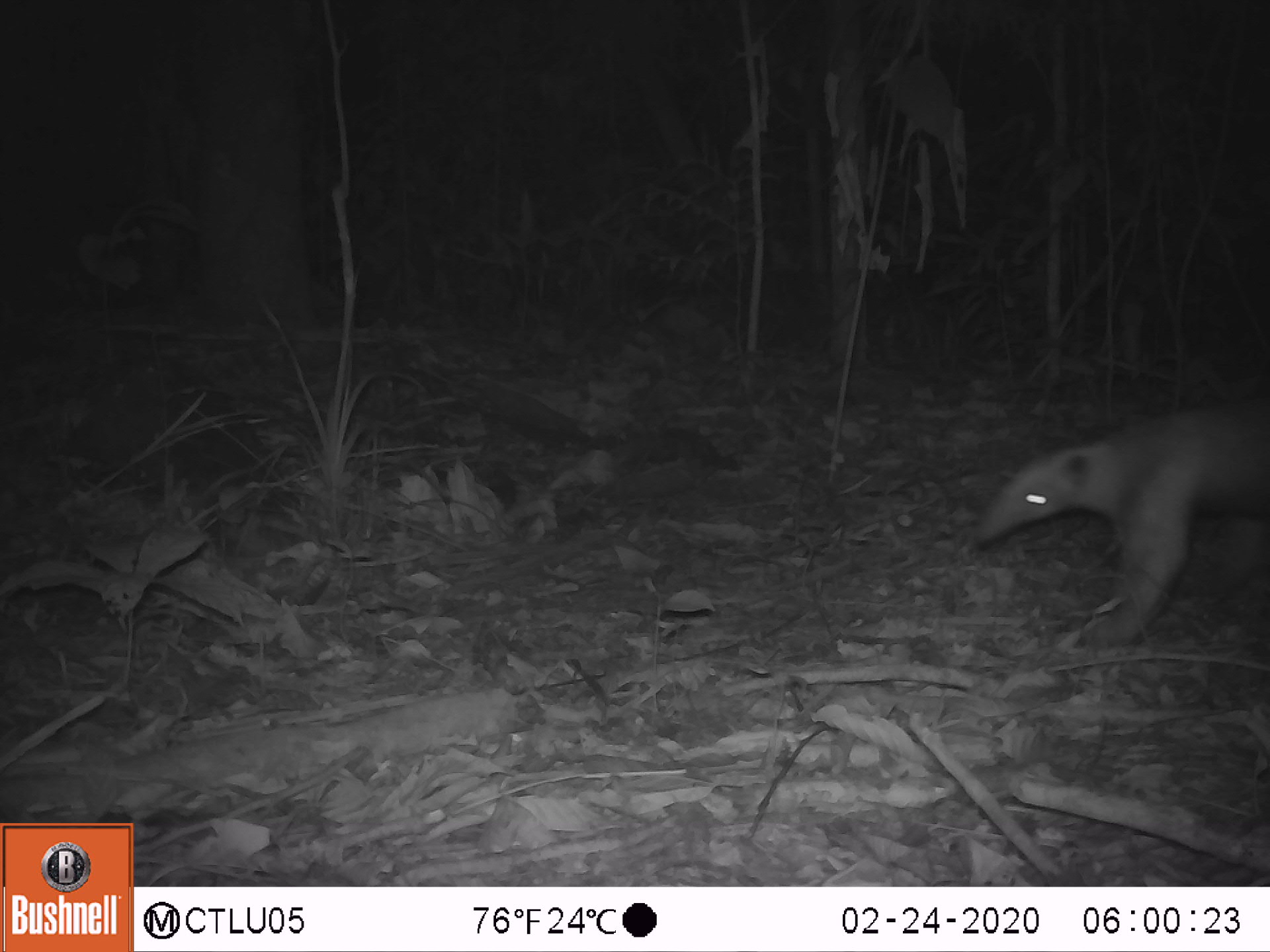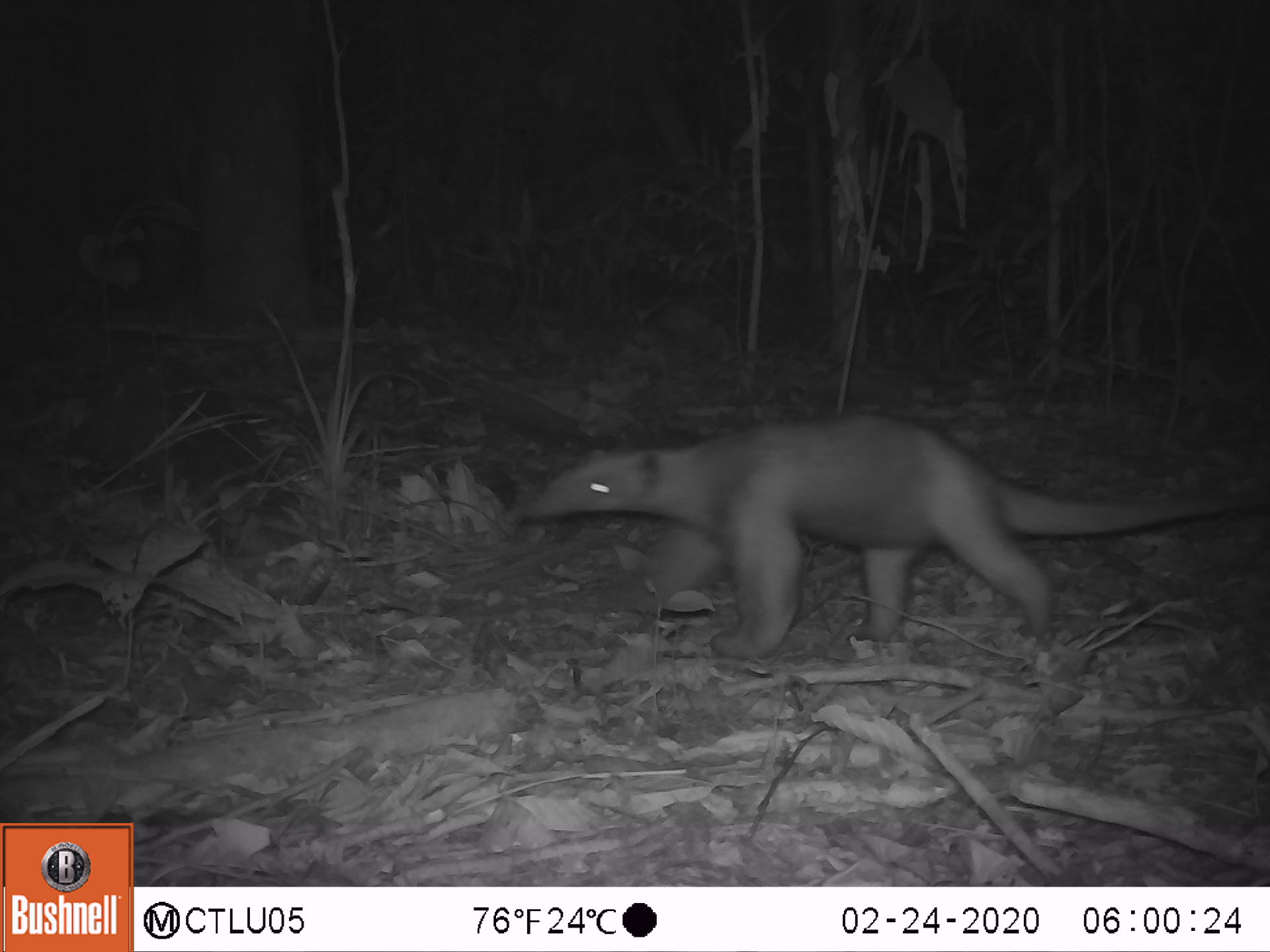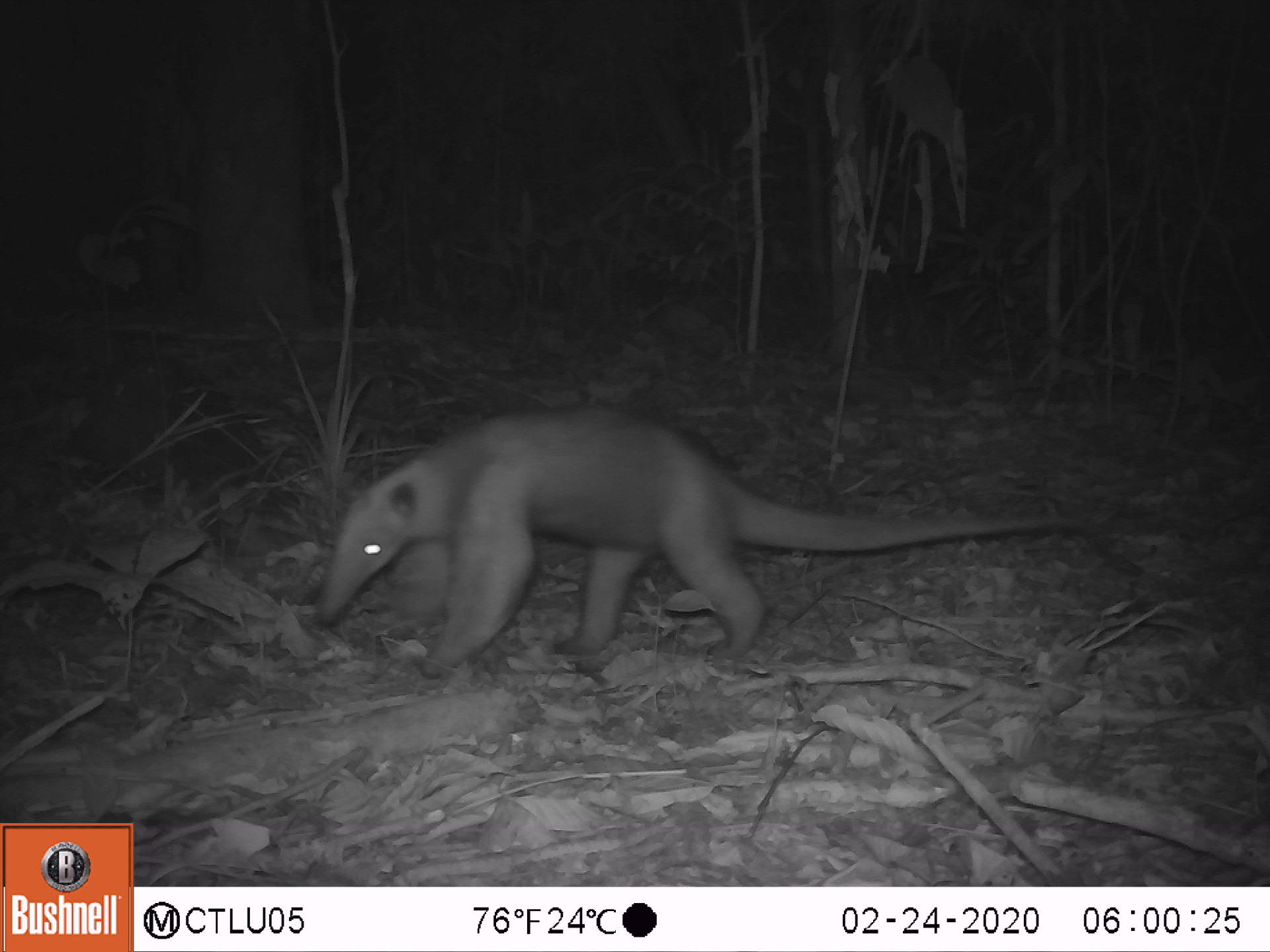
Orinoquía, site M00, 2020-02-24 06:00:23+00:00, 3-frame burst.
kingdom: Animalia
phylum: Chordata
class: Mammalia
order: Pilosa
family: Myrmecophagidae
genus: Tamandua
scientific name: Tamandua tetradactyla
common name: southern tamandua